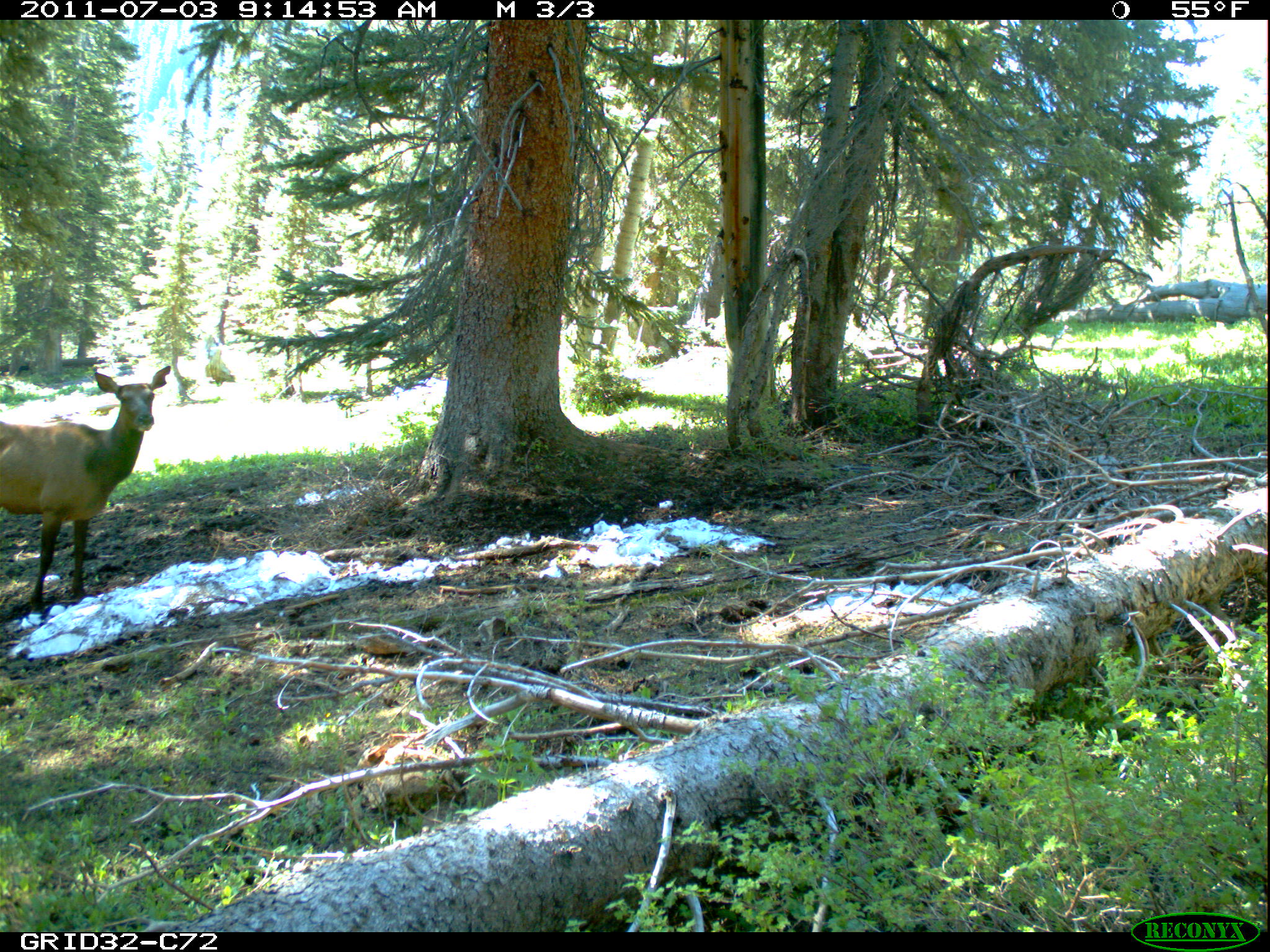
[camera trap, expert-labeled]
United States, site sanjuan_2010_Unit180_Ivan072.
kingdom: Animalia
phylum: Chordata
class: Mammalia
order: Artiodactyla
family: Cervidae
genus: Cervus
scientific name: Cervus elaphus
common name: red deer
Cervus elaphus (red deer).